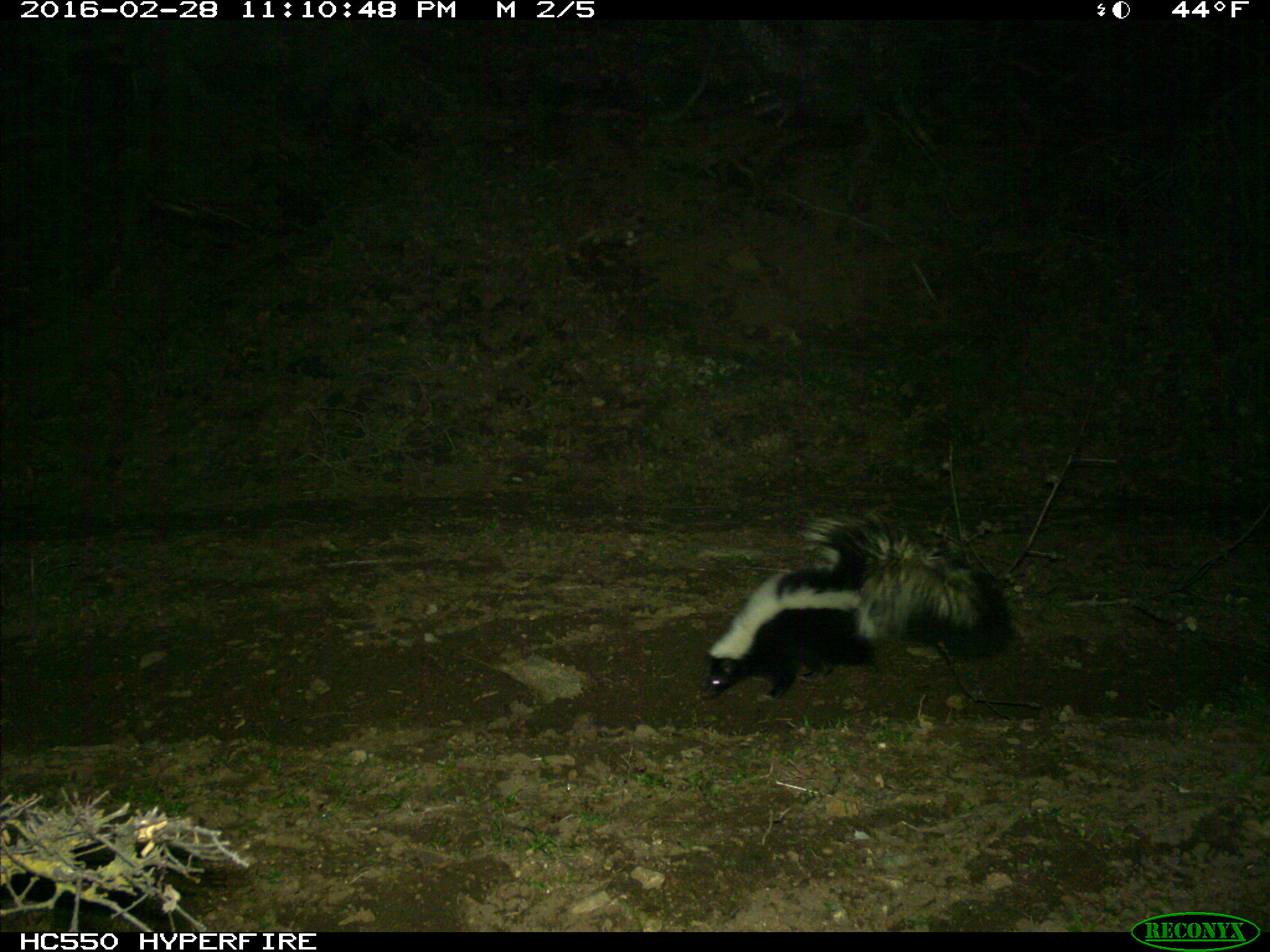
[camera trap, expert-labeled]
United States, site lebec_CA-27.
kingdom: Animalia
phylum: Chordata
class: Mammalia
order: Carnivora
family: Mephitidae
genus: Mephitis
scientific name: Mephitis mephitis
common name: striped skunk